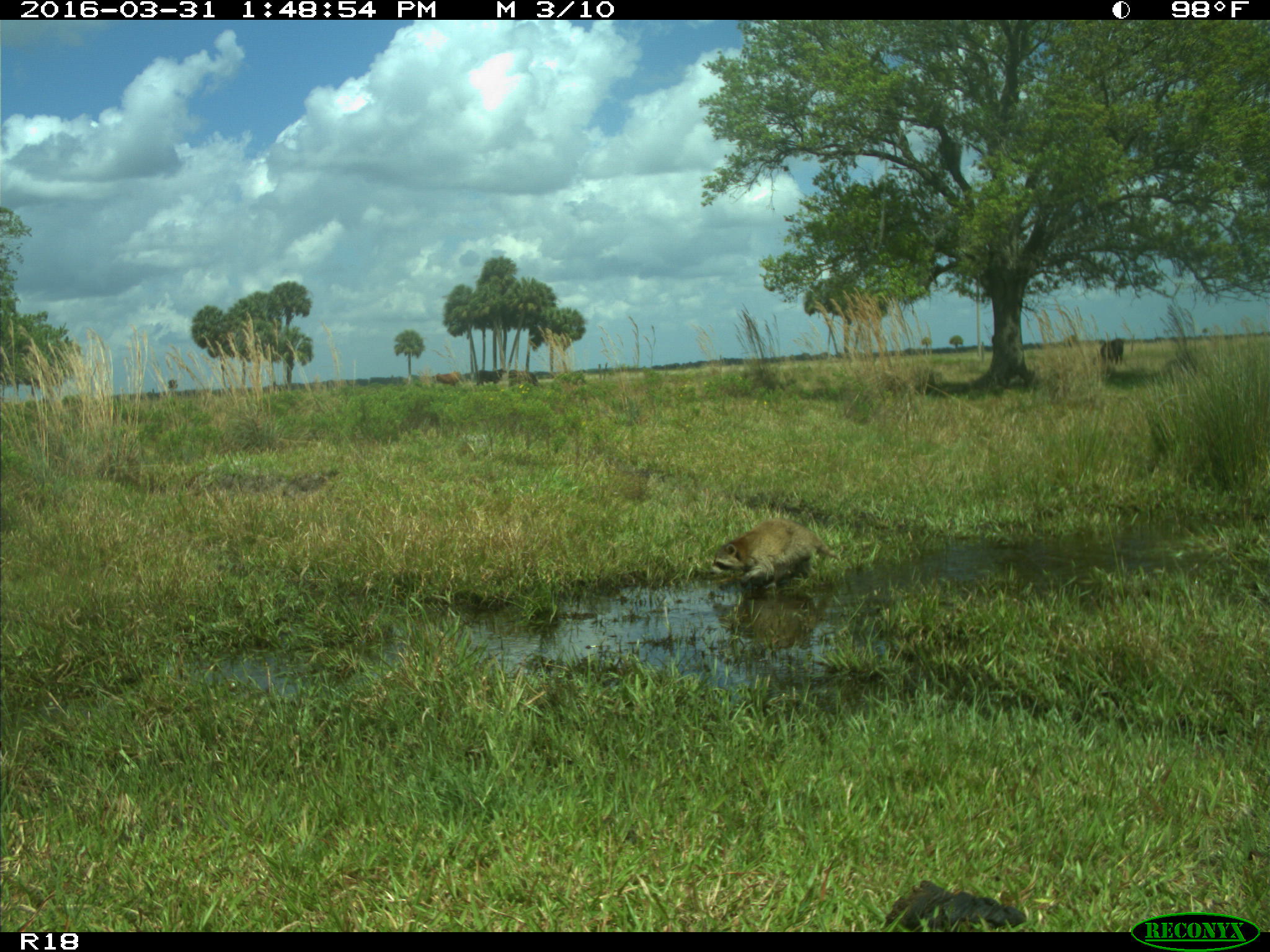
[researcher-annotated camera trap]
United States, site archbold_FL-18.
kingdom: Animalia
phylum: Chordata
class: Mammalia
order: Artiodactyla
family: Bovidae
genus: Bos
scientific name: Bos taurus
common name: domestic cow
Bos taurus (domestic cow).